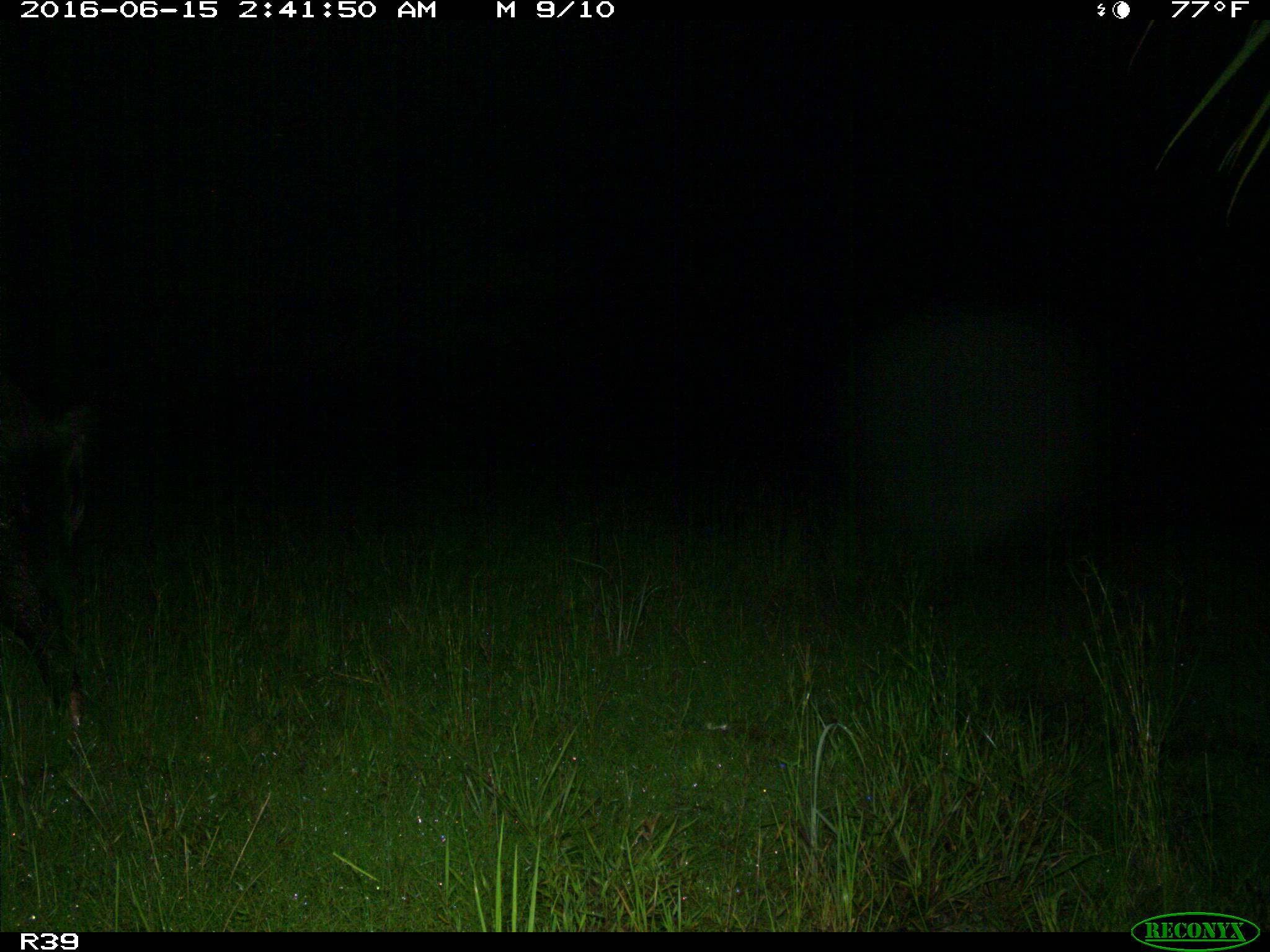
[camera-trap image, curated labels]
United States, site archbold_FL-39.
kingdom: Animalia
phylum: Chordata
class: Mammalia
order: Artiodactyla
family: Suidae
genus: Sus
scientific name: Sus scrofa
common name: wild boar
Sus scrofa (wild boar).